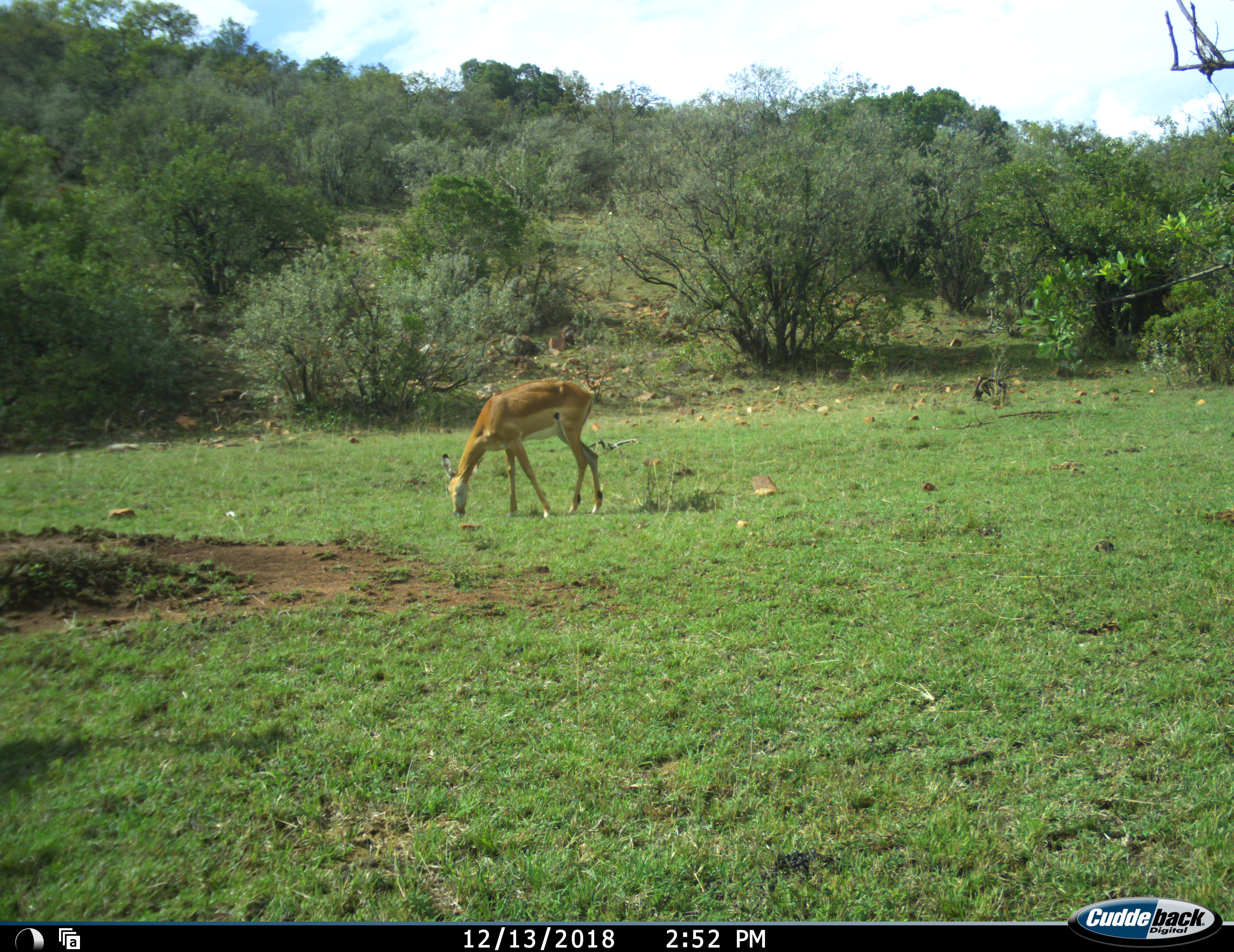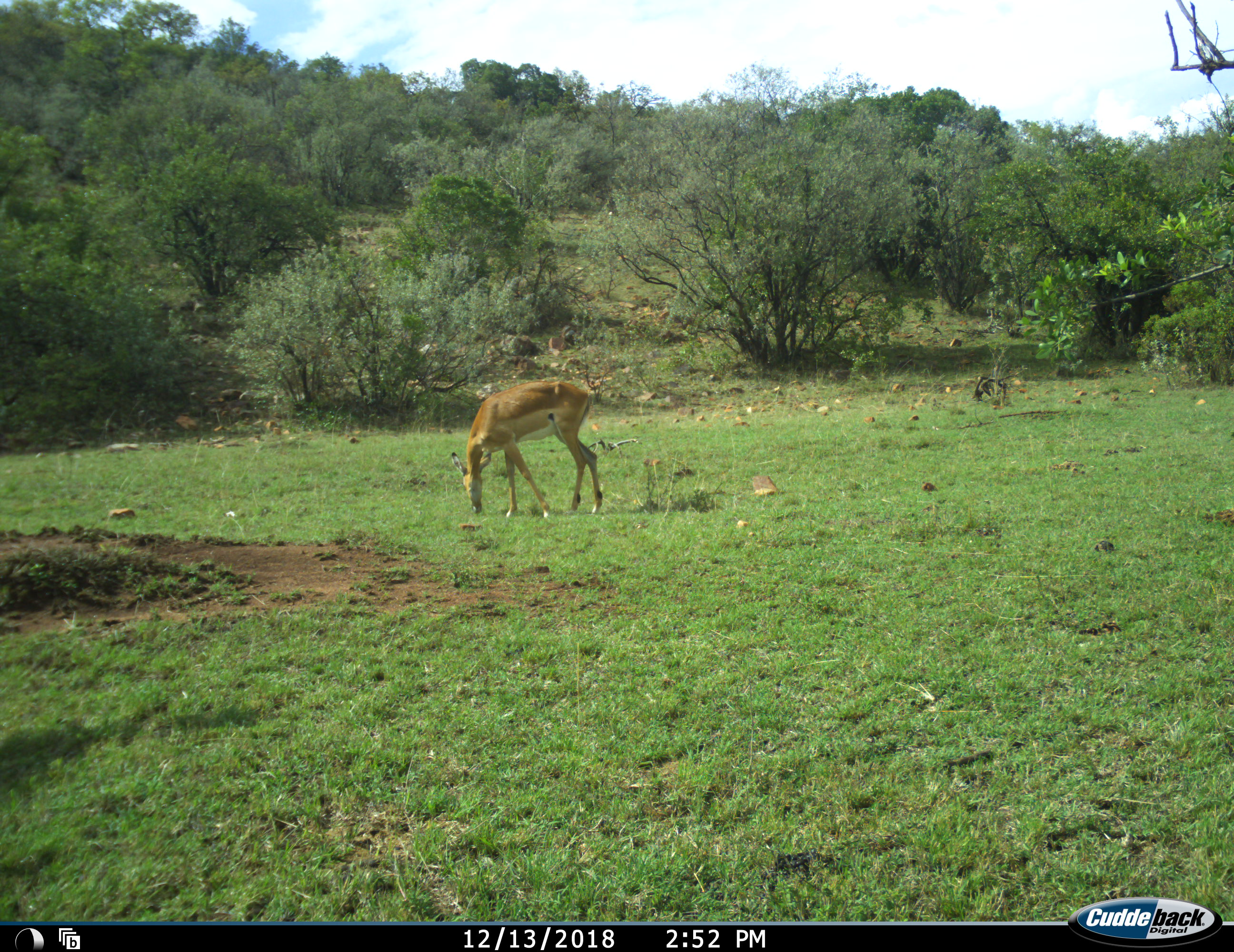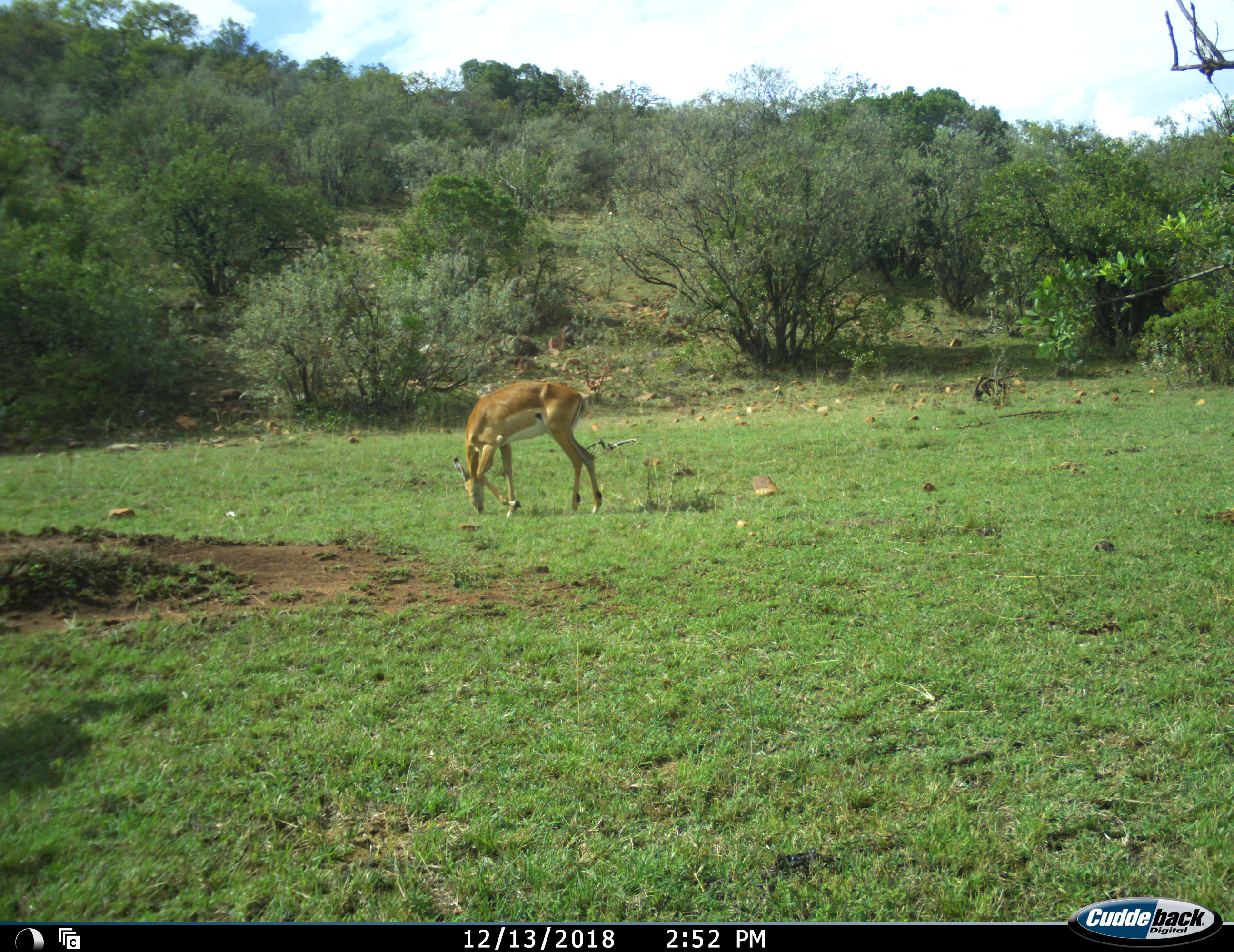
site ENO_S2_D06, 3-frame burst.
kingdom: Animalia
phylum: Chordata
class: Mammalia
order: Artiodactyla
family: Bovidae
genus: Aepyceros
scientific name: Aepyceros melampus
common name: impala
Impala (Aepyceros melampus), count 1. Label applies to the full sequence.